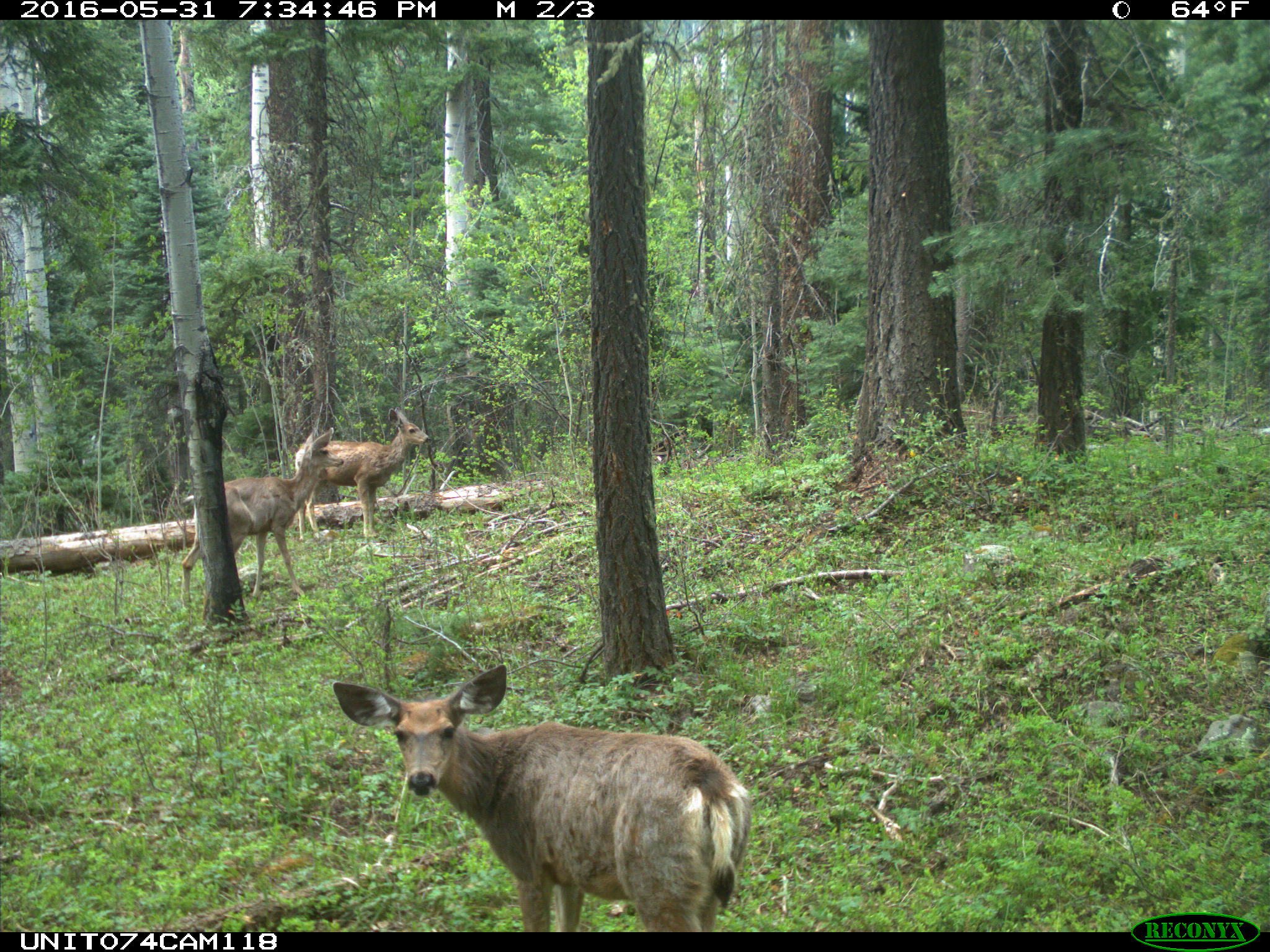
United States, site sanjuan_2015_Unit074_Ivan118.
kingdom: Animalia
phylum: Chordata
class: Mammalia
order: Artiodactyla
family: Cervidae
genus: Odocoileus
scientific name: Odocoileus hemionus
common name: mule deer